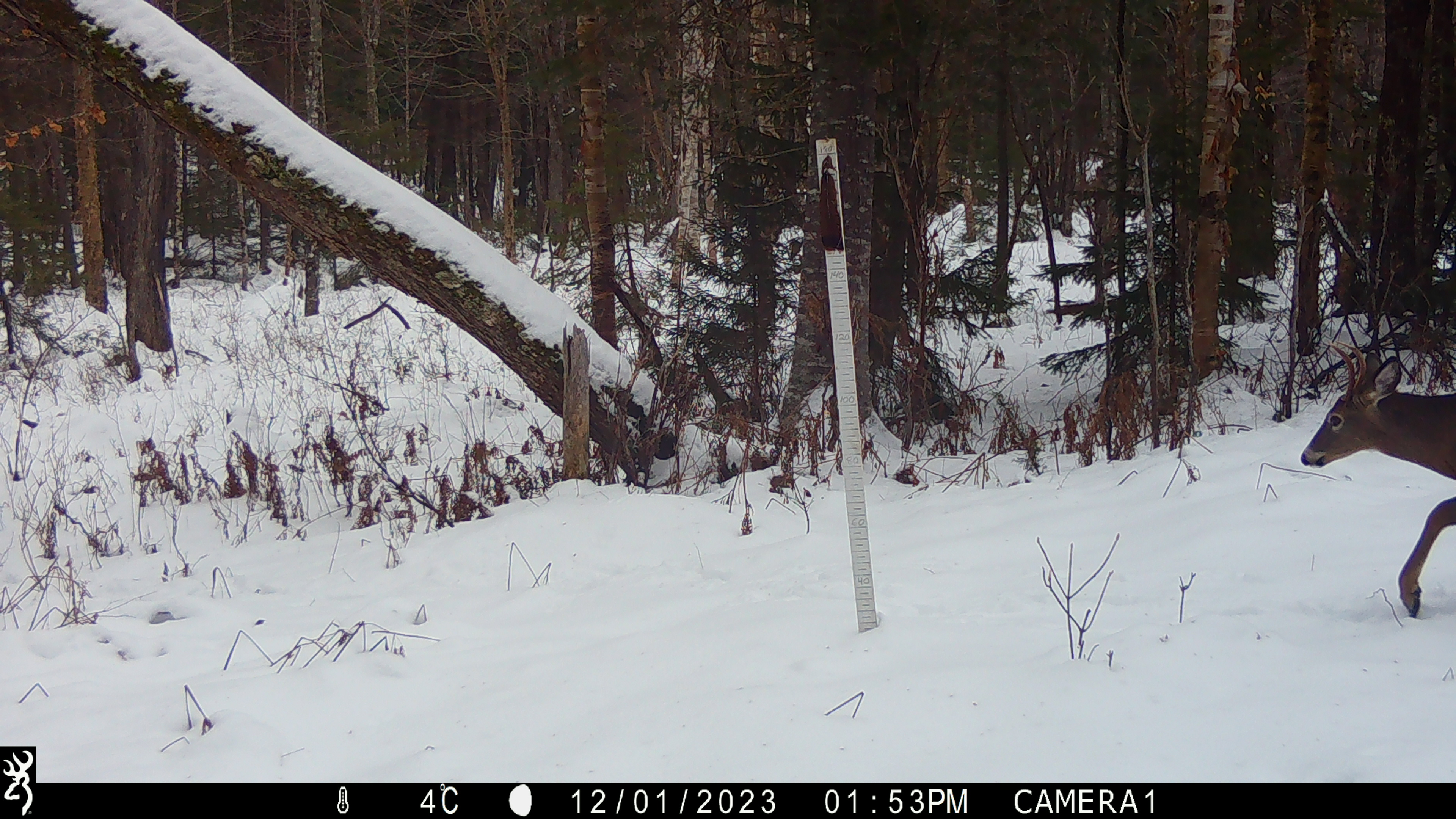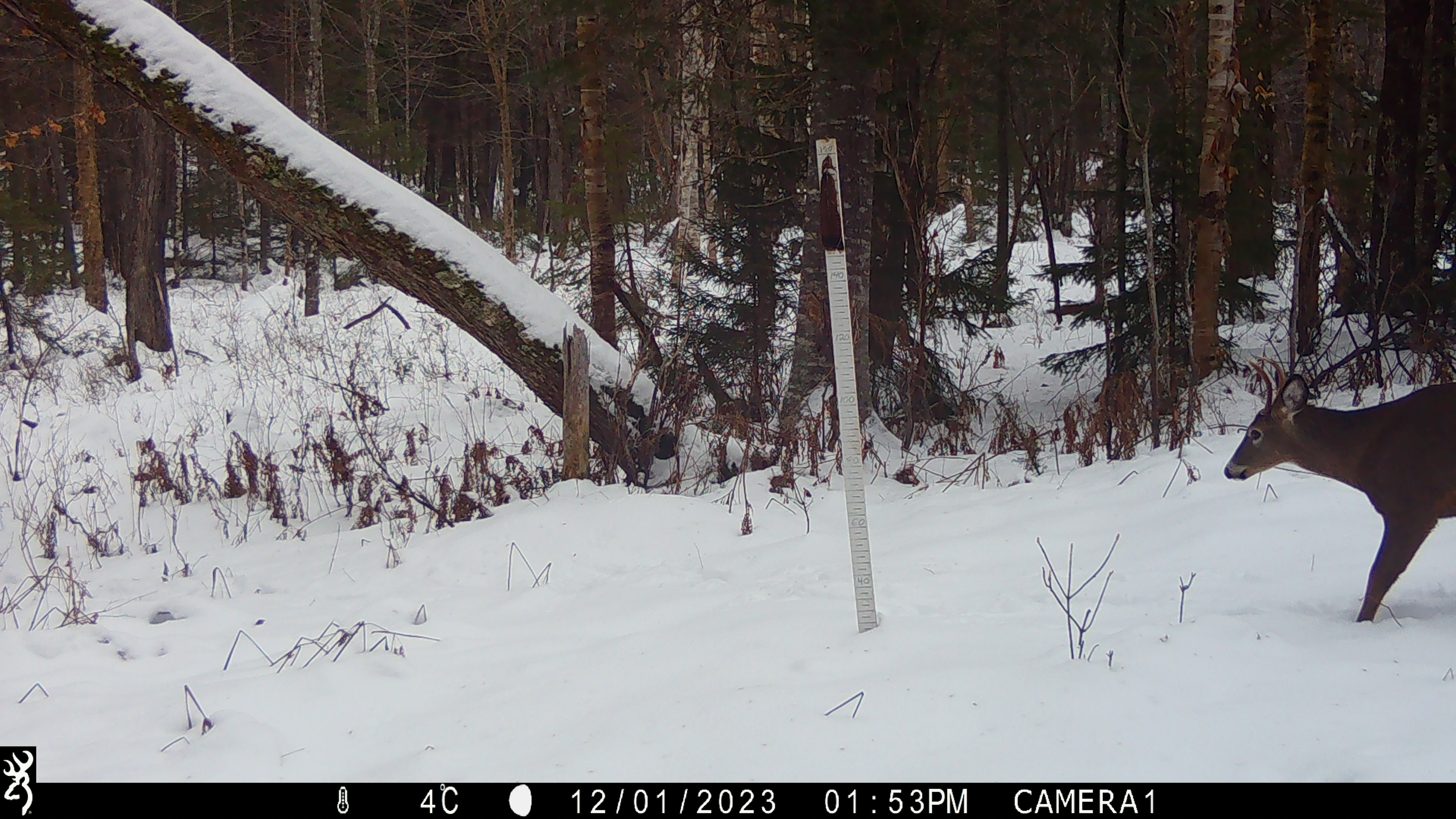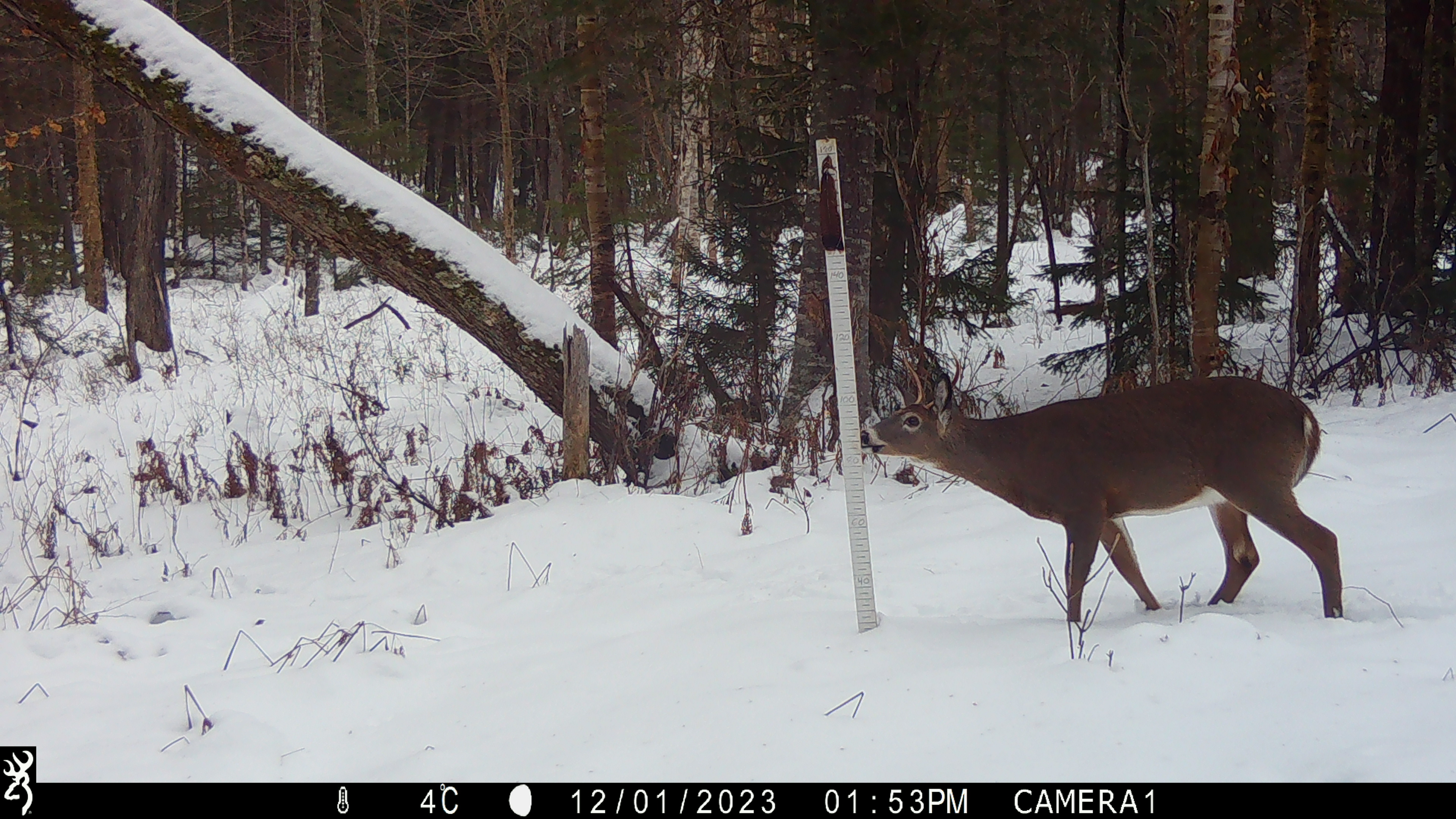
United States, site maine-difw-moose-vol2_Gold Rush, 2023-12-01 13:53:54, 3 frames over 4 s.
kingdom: Animalia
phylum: Chordata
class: Mammalia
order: Artiodactyla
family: Cervidae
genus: Odocoileus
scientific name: Odocoileus virginianus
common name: white-tailed deer